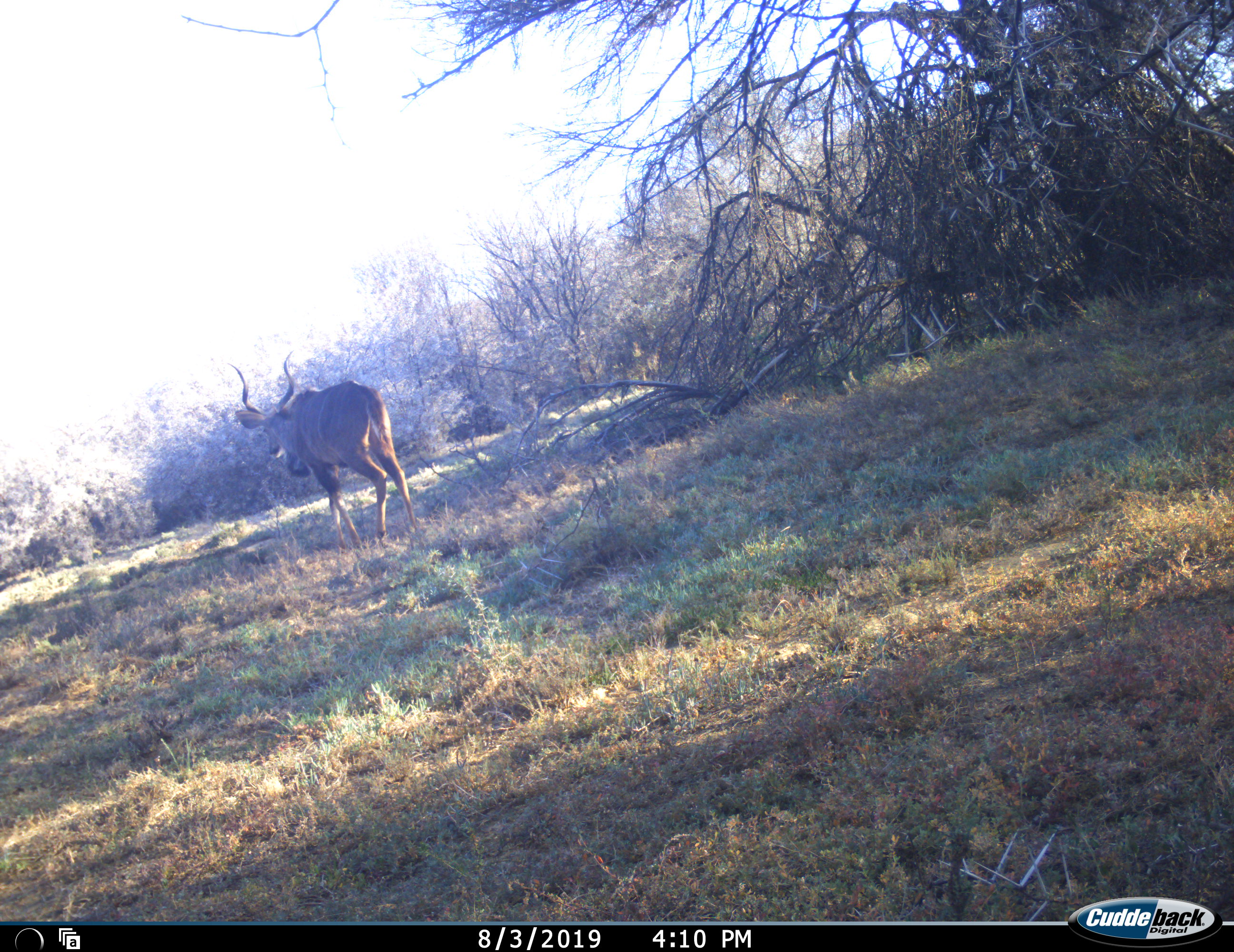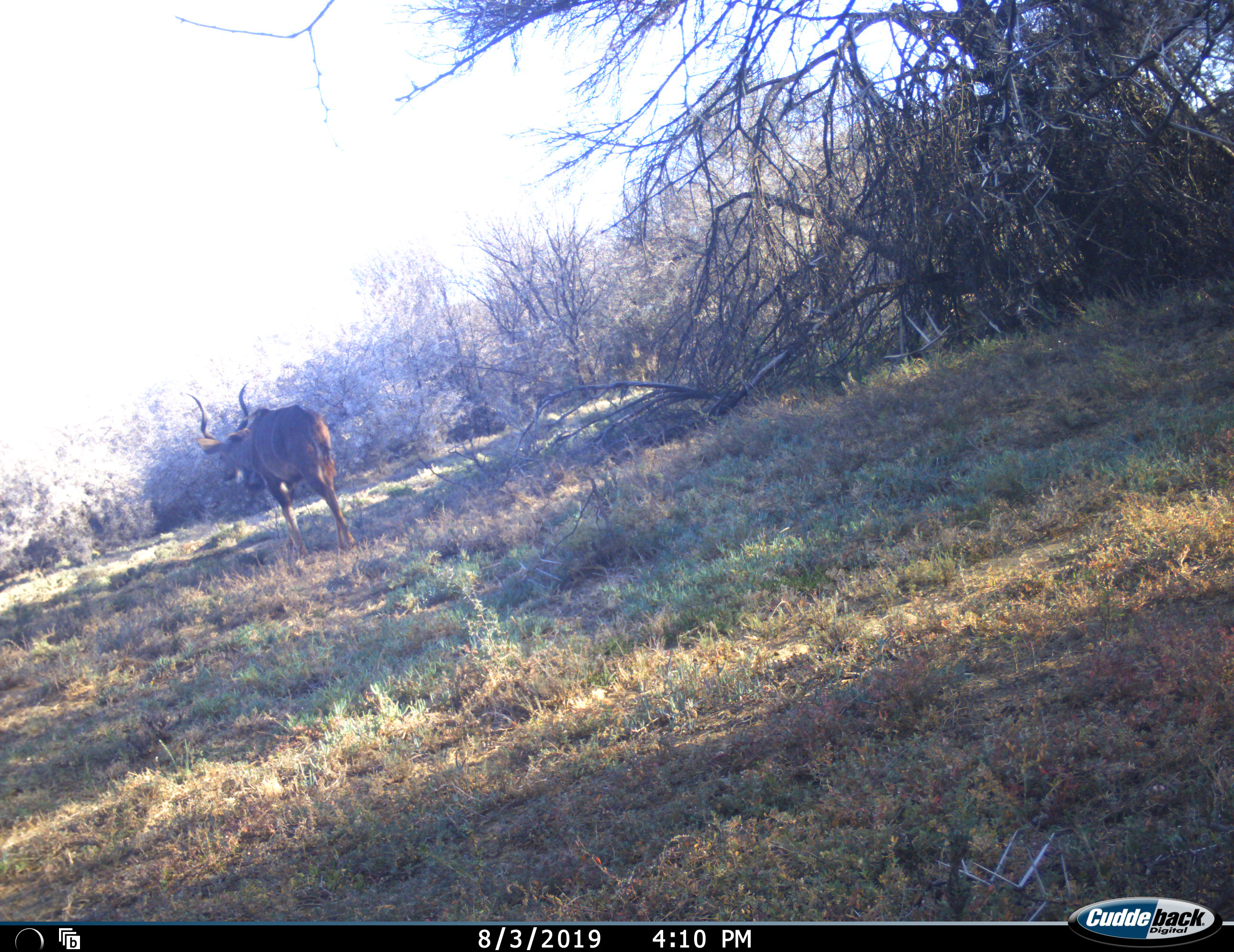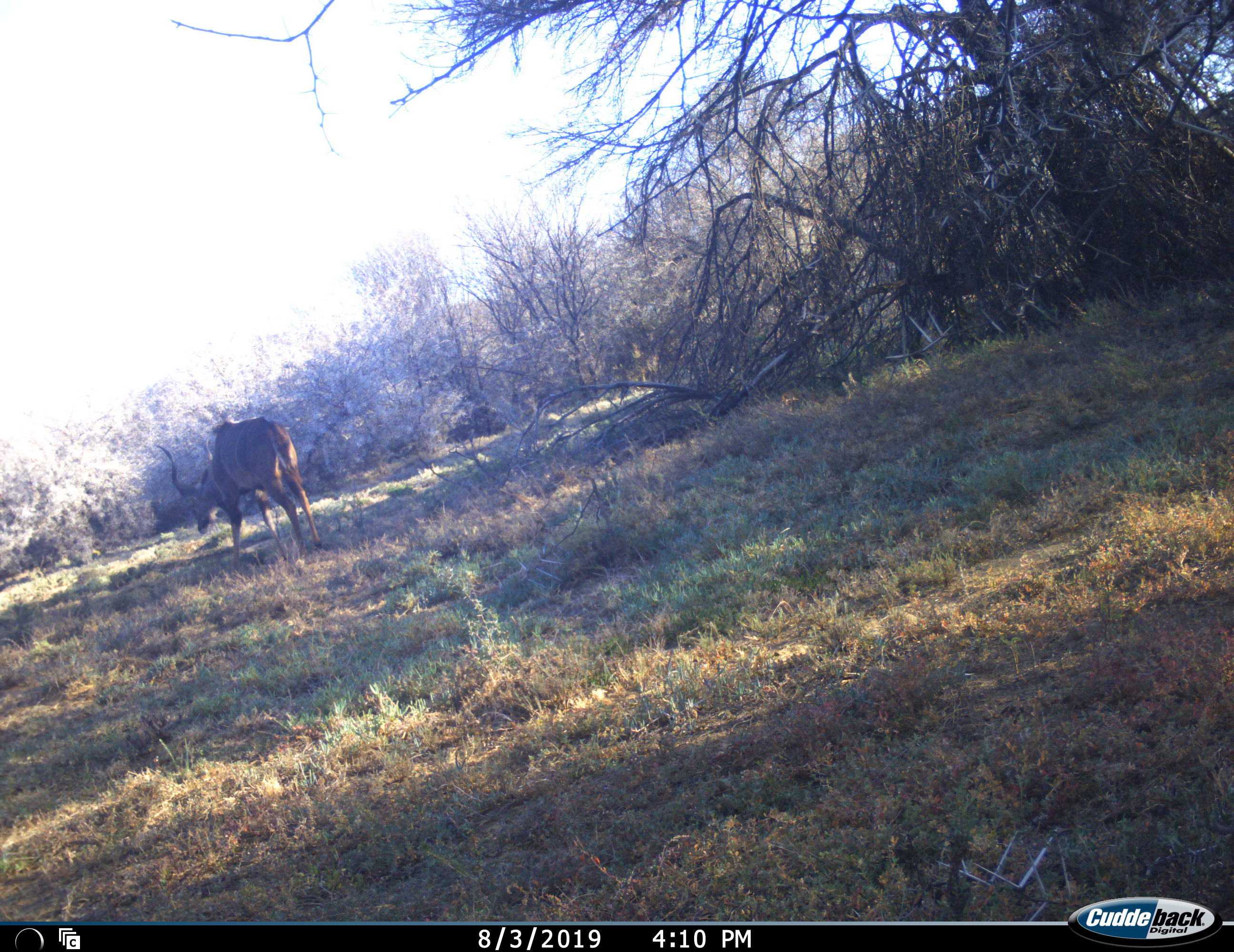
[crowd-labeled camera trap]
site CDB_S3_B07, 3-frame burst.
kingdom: Animalia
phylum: Chordata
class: Mammalia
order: Artiodactyla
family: Bovidae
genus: Tragelaphus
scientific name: Tragelaphus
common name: kudu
Kudu (Tragelaphus), count 1. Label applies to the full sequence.